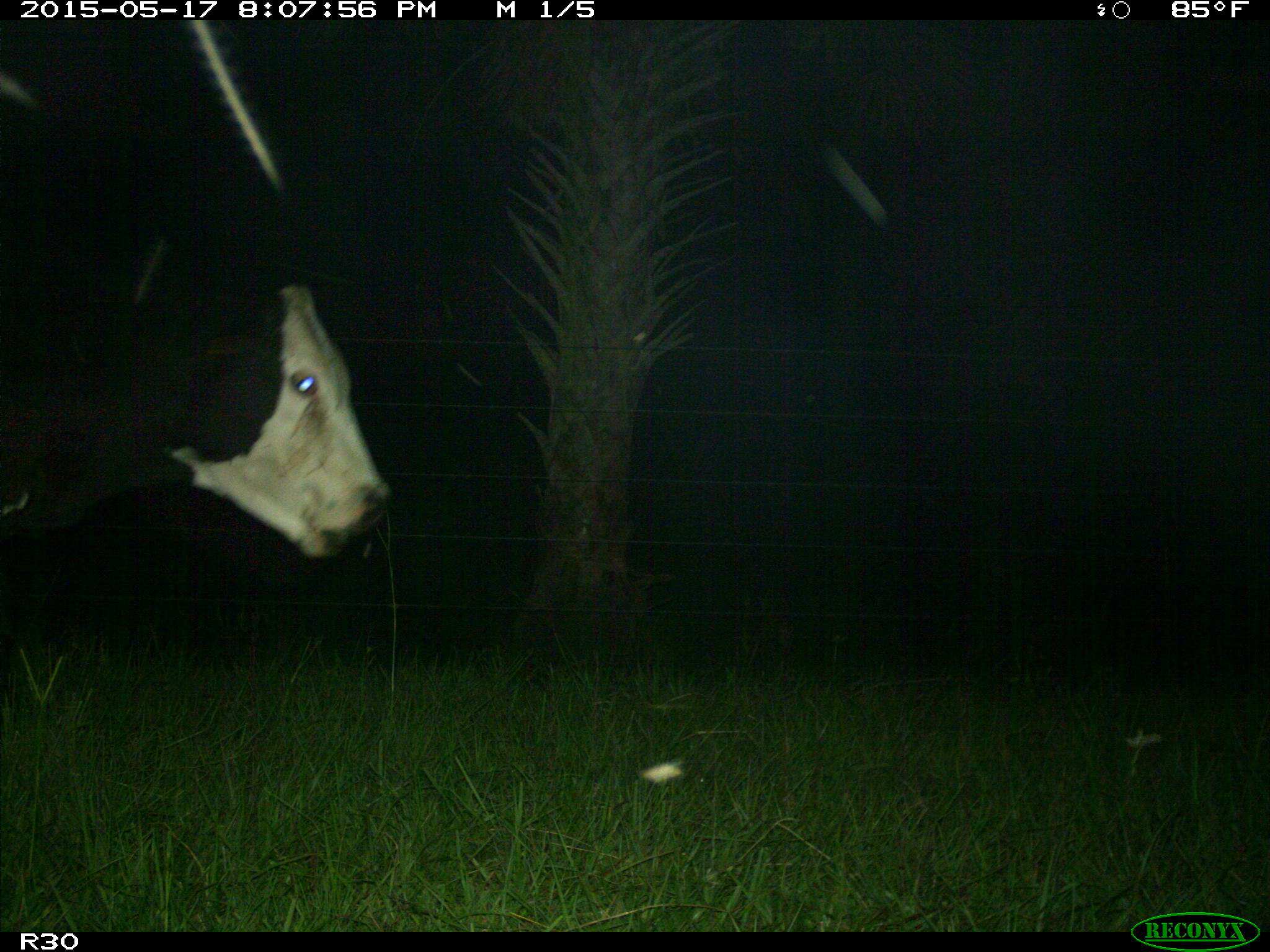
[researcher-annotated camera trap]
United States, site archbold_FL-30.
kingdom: Animalia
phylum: Chordata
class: Mammalia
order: Artiodactyla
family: Bovidae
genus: Bos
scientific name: Bos taurus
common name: domestic cow